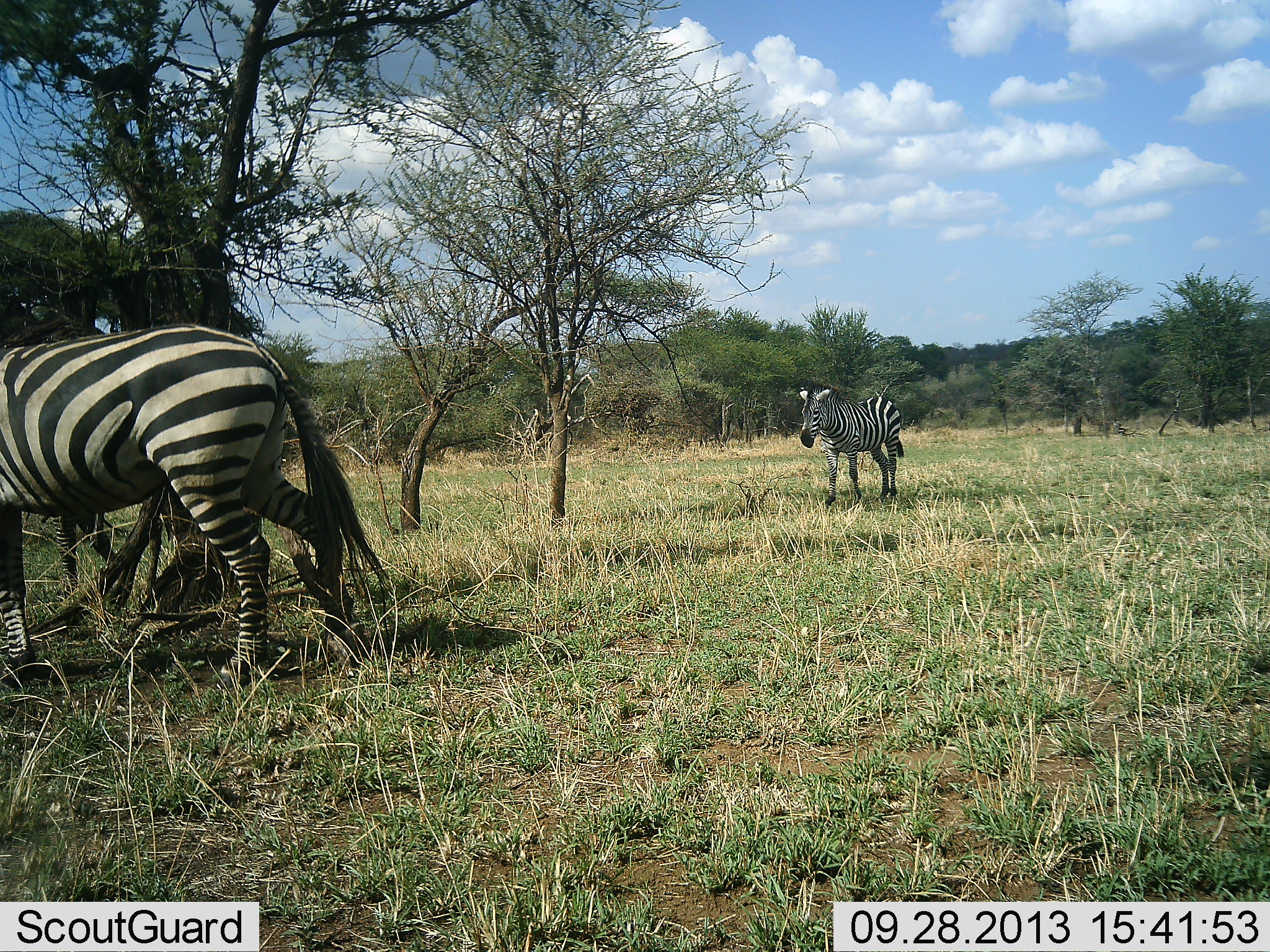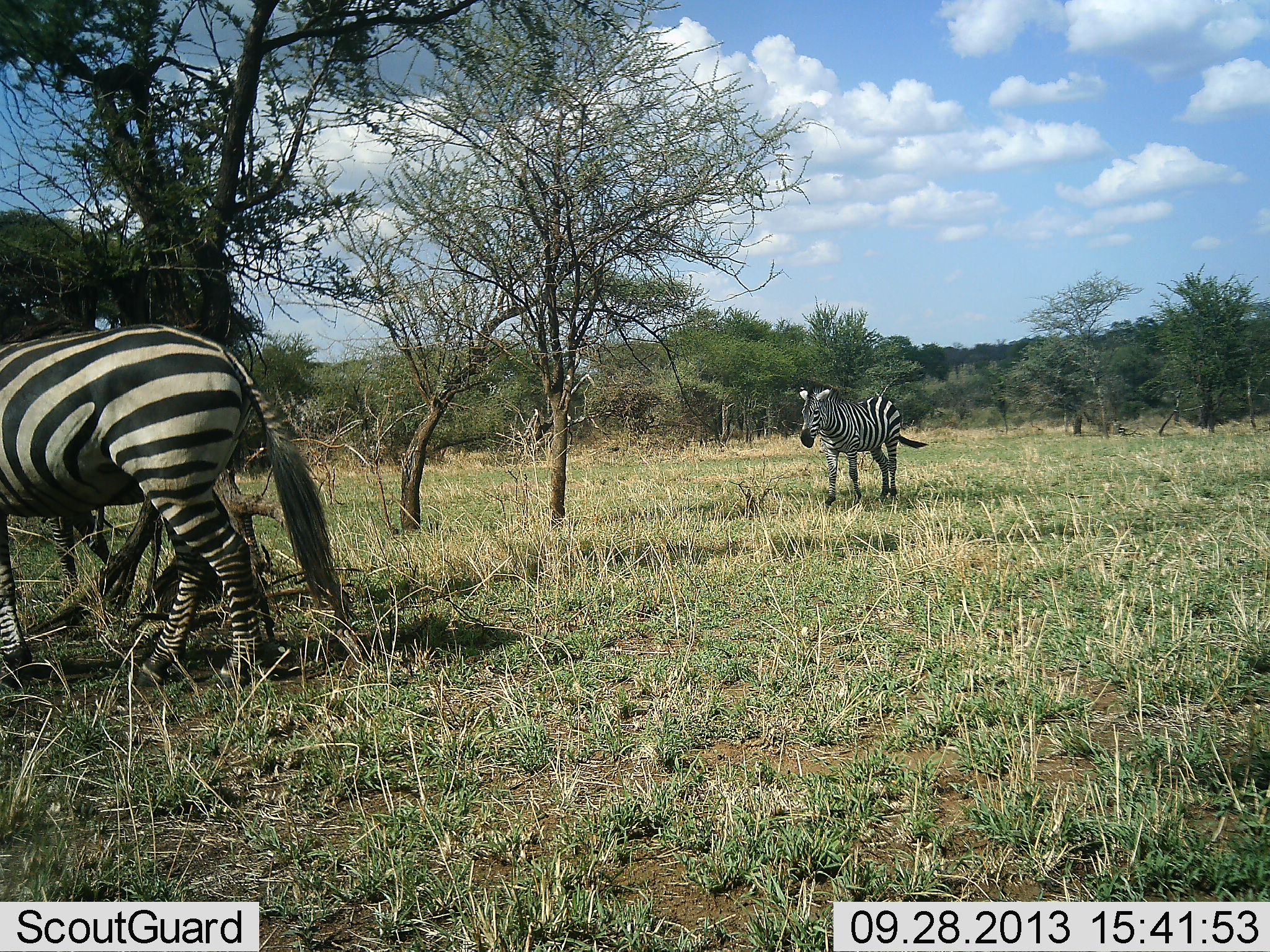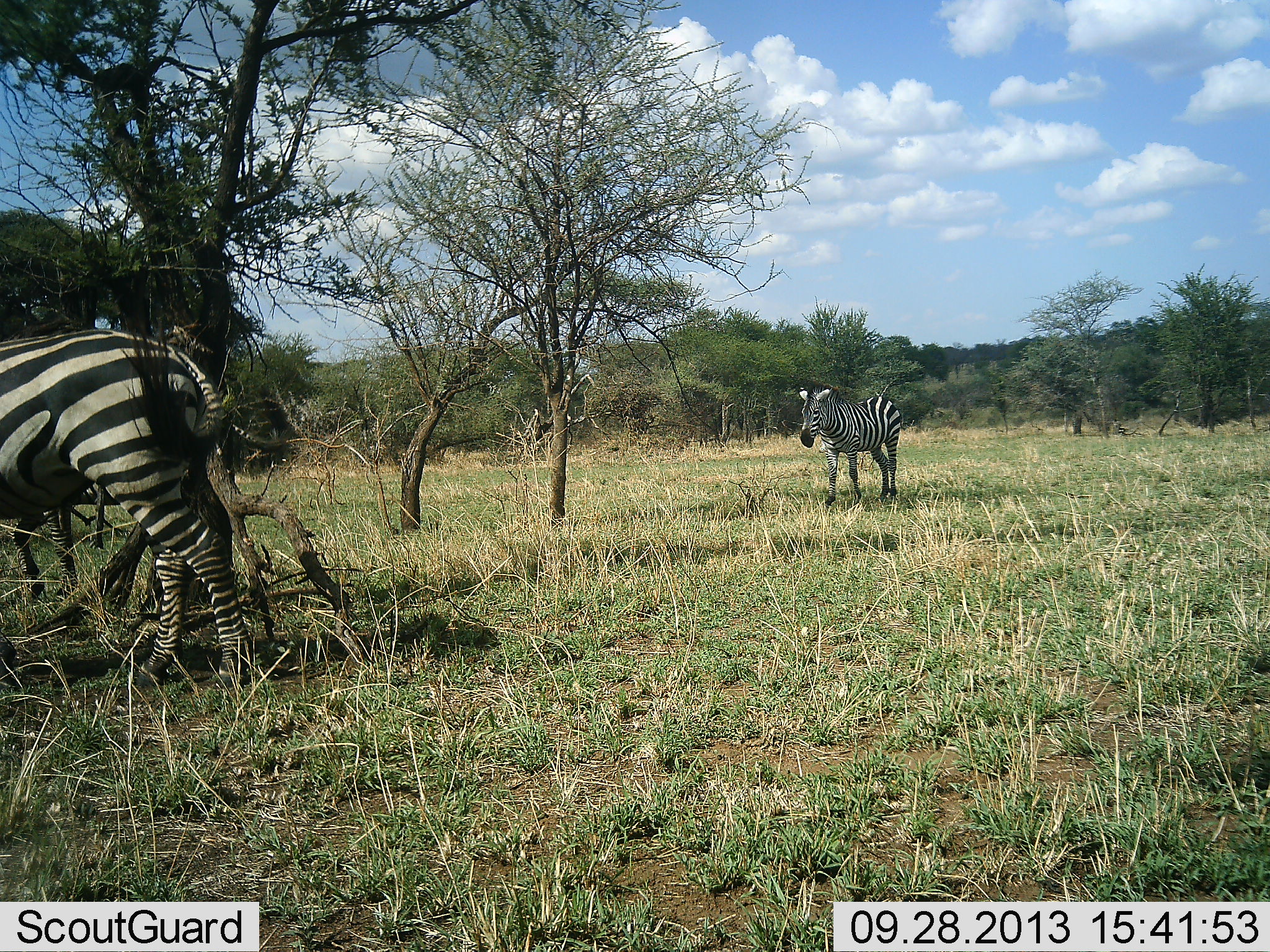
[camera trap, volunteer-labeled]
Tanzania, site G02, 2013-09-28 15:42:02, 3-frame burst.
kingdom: Animalia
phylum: Chordata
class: Mammalia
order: Perissodactyla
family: Equidae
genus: Equus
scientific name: Equus quagga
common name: plains zebra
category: zebra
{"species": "zebra (plains zebra) (Equus quagga)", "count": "2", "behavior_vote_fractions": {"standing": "68%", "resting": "0%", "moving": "76%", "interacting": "0%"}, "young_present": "0%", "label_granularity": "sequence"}